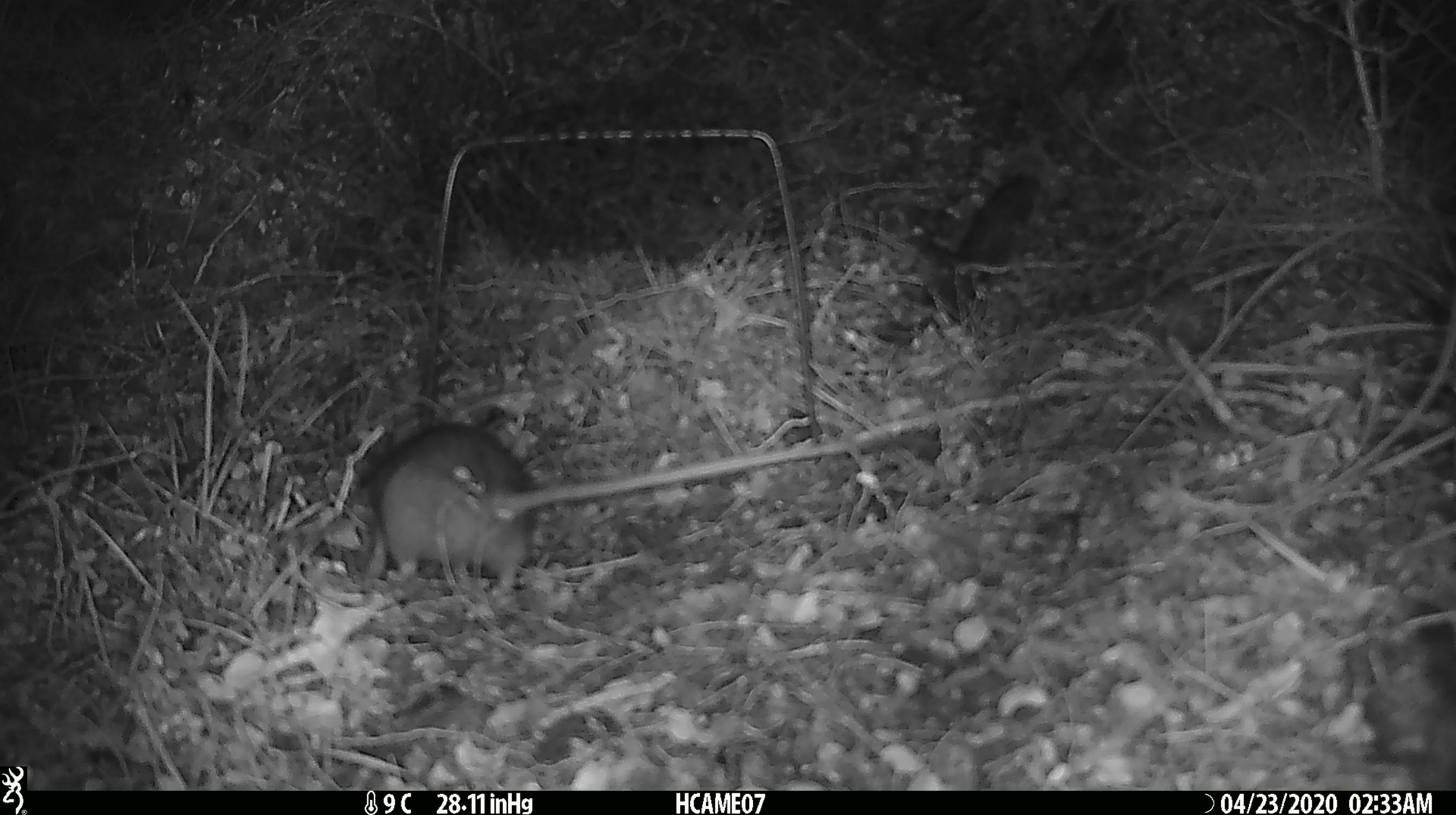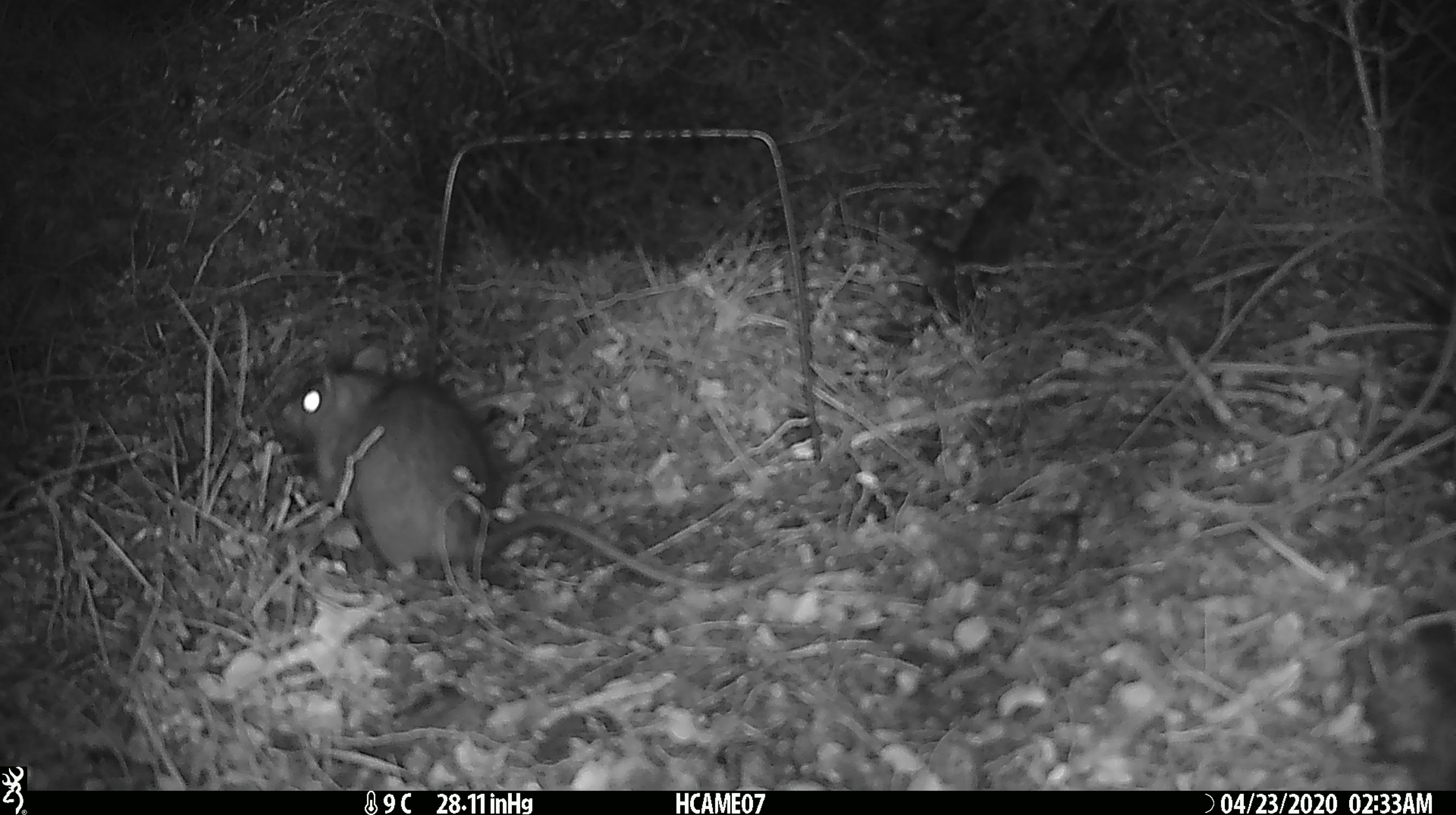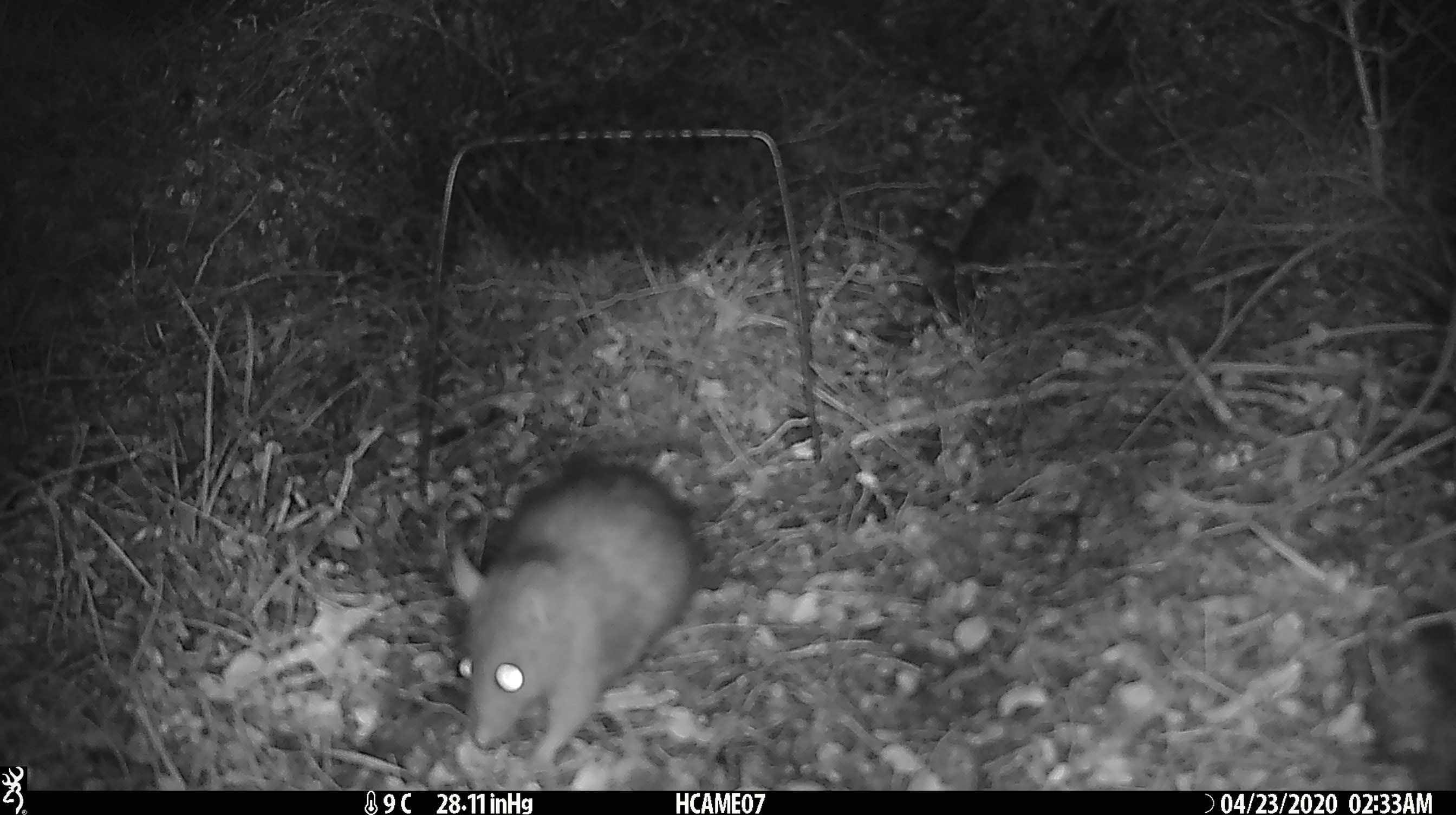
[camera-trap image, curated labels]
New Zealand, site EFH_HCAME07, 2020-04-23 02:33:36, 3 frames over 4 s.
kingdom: Animalia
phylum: Chordata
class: Mammalia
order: Rodentia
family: Muridae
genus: Rattus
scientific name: Rattus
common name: rat